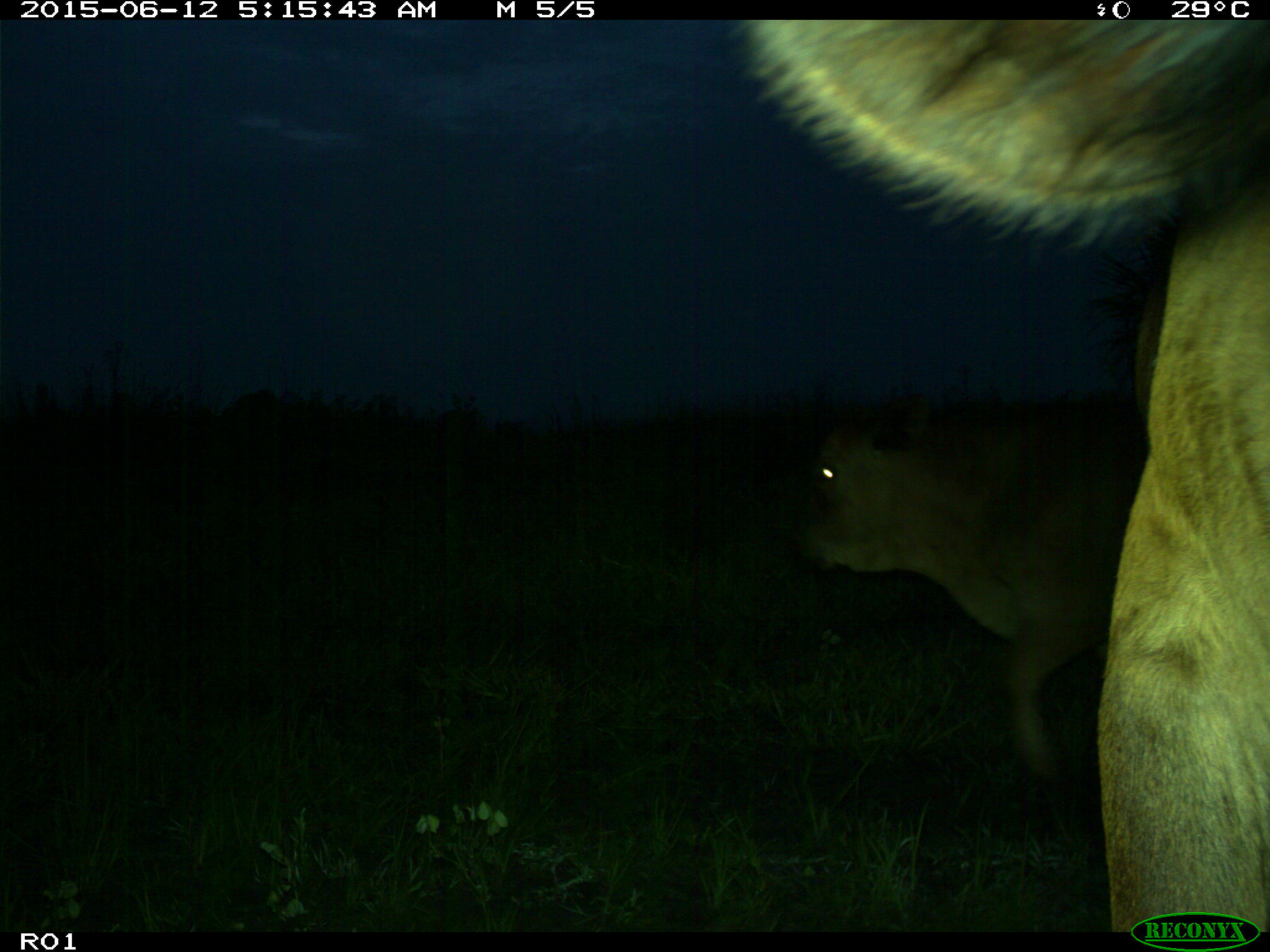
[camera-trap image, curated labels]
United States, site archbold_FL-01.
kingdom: Animalia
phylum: Chordata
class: Mammalia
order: Artiodactyla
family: Bovidae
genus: Bos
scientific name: Bos taurus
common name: domestic cow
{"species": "Bos taurus (domestic cow)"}